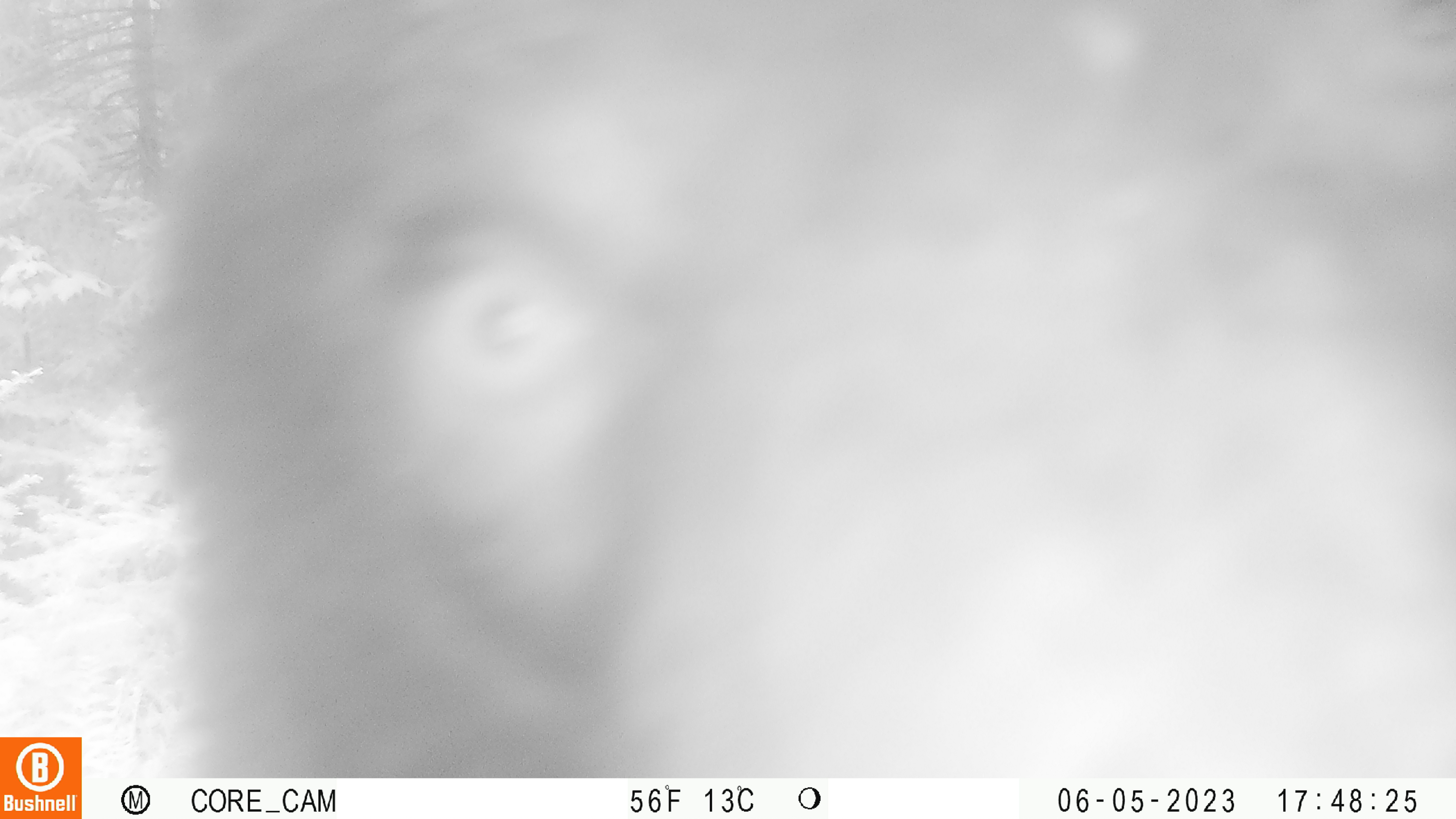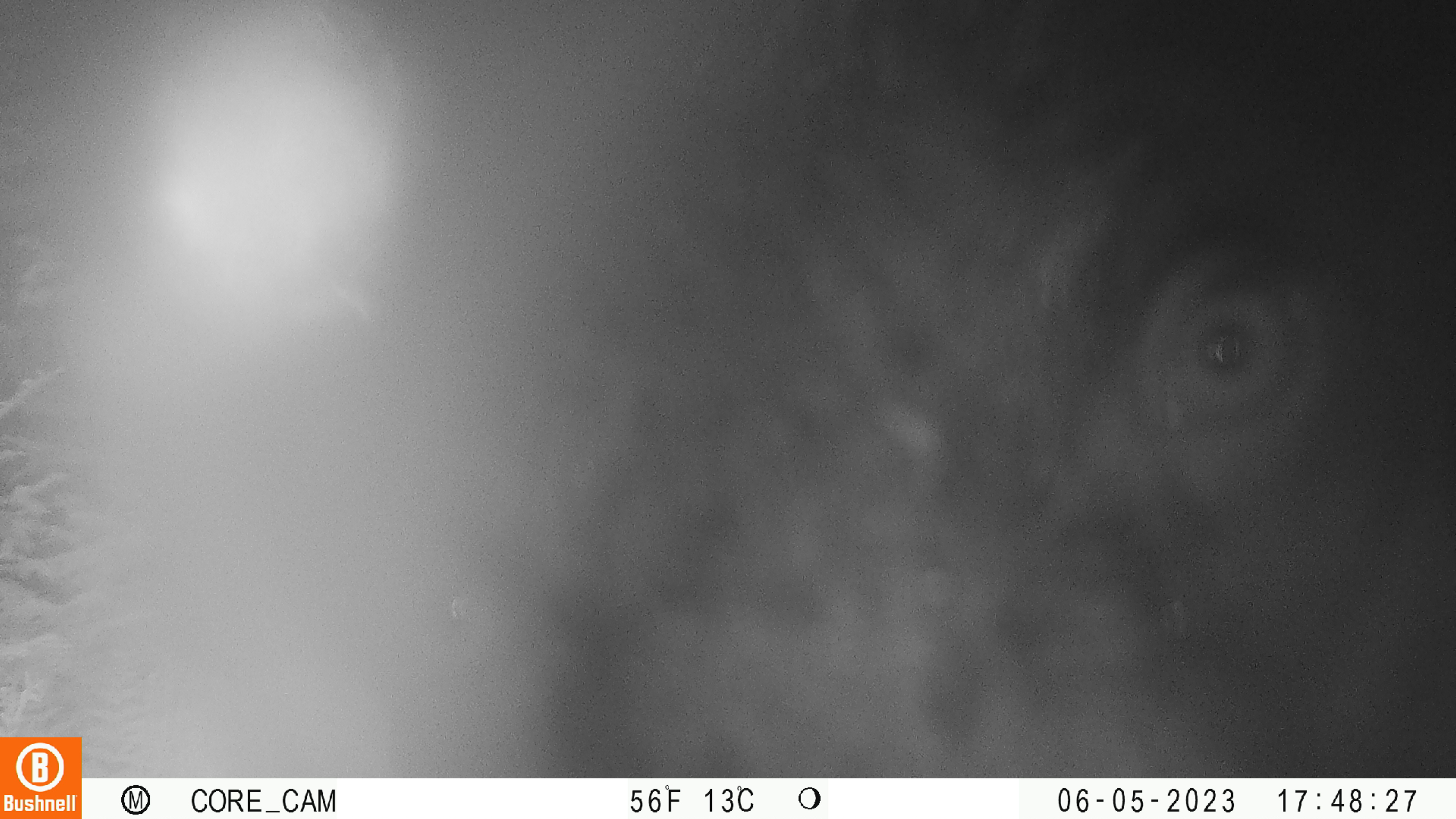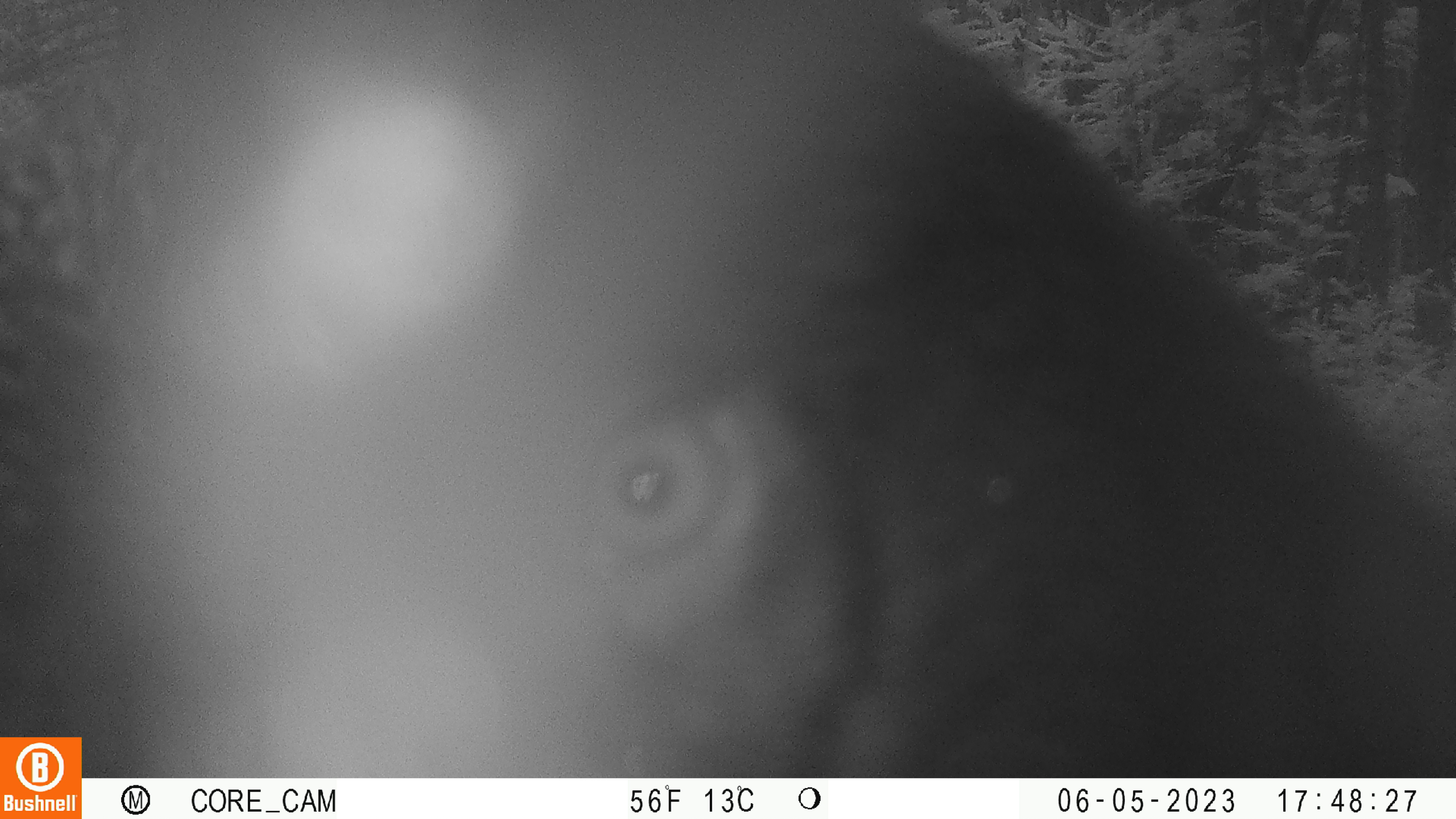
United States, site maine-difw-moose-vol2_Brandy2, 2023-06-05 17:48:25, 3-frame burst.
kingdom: Animalia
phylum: Chordata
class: Mammalia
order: Carnivora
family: Ursidae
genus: Ursus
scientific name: Ursus americanus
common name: black bear